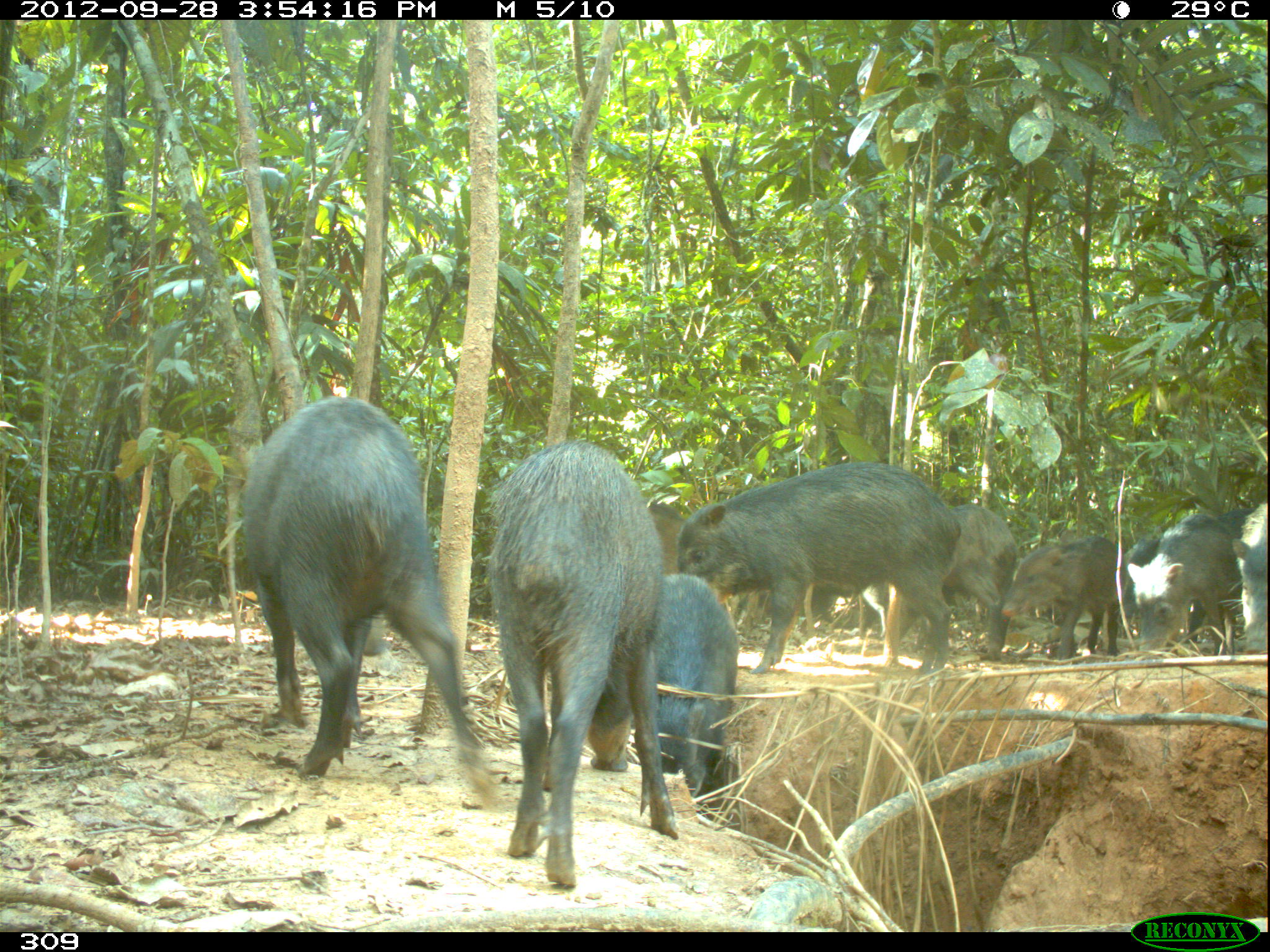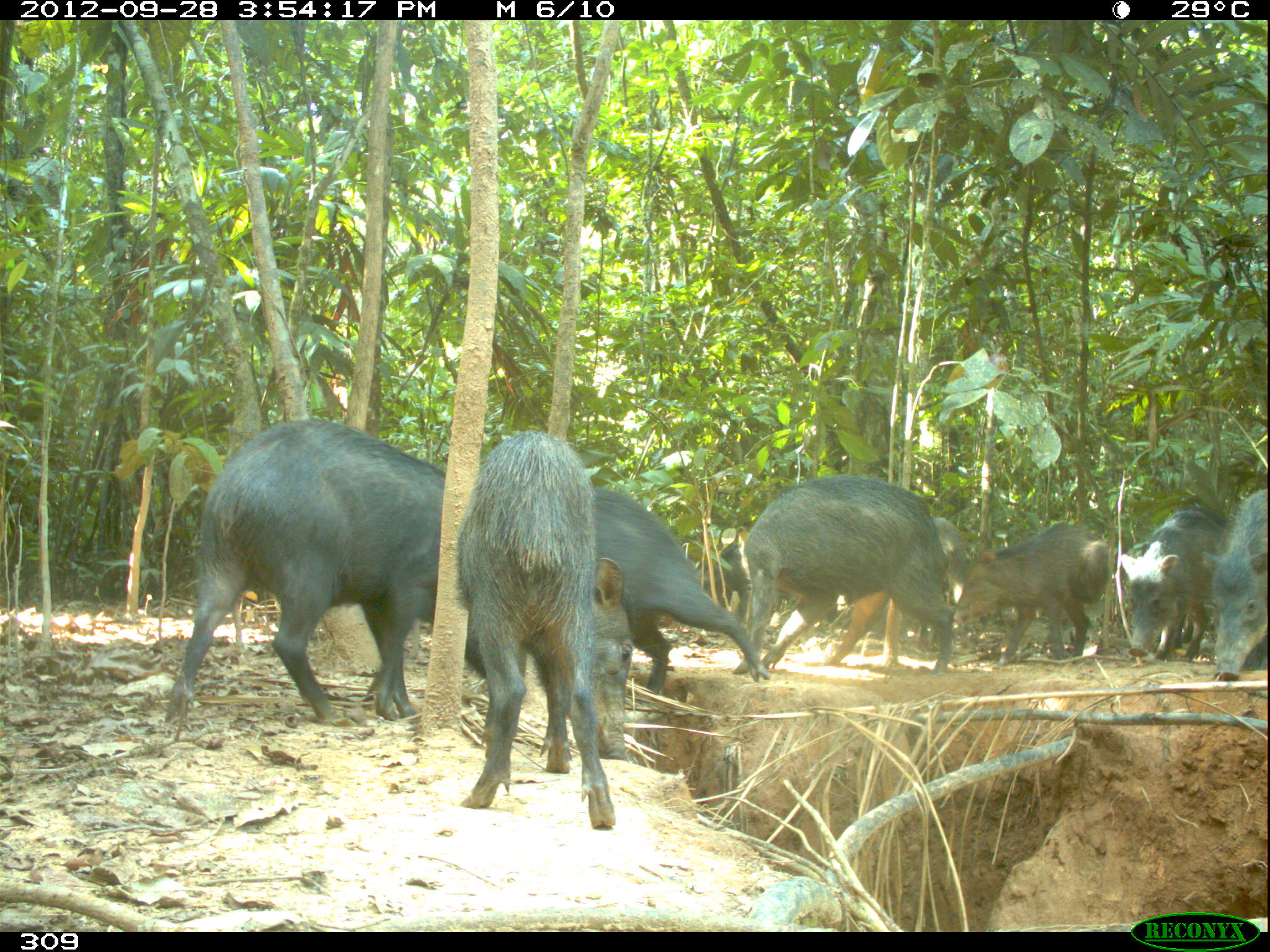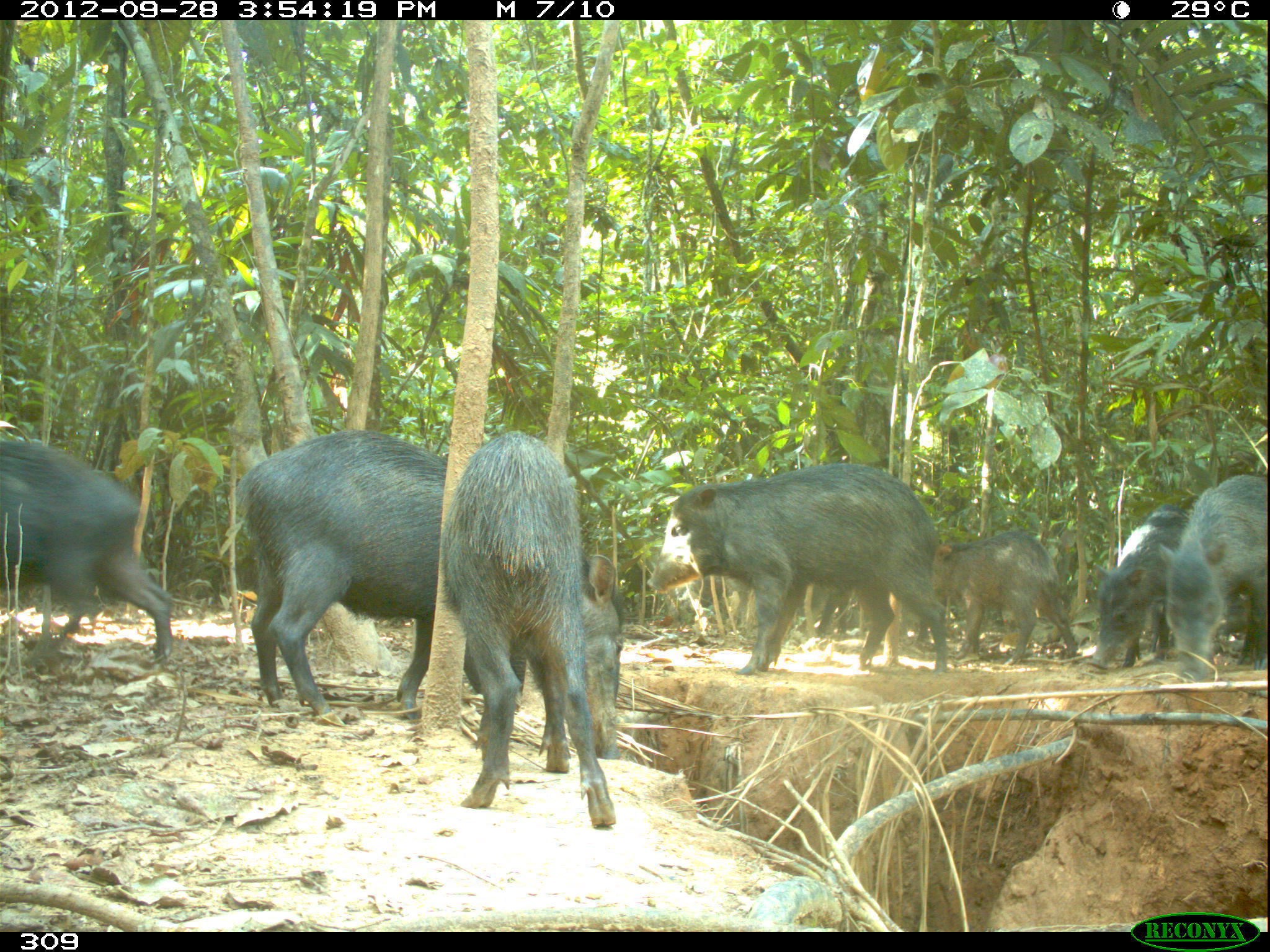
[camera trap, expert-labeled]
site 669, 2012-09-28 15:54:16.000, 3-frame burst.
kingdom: Animalia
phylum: Chordata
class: Mammalia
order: Artiodactyla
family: Tayassuidae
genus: Tayassu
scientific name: Tayassu pecari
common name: white-lipped peccary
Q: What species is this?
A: Tayassu pecari (white-lipped peccary).